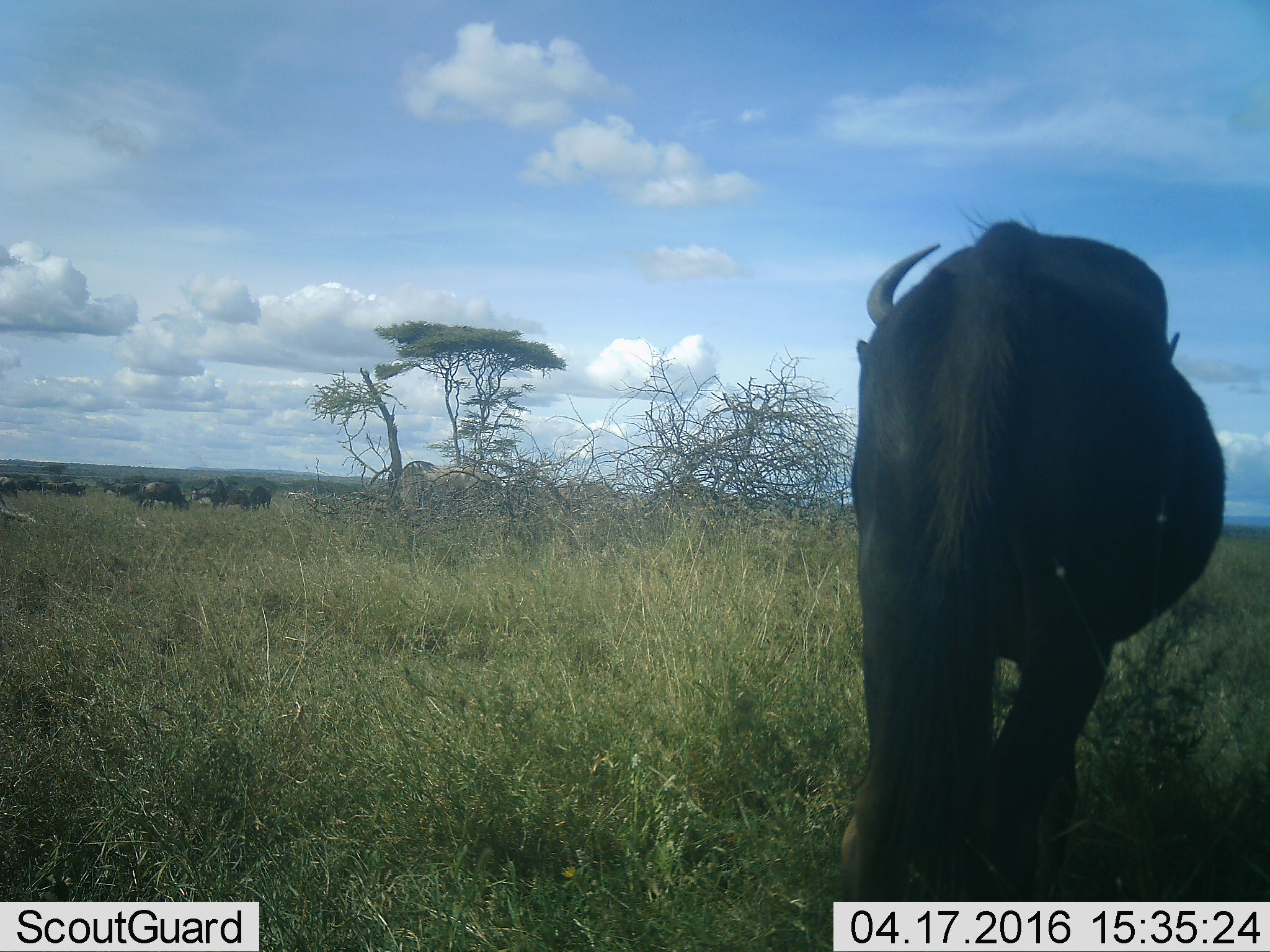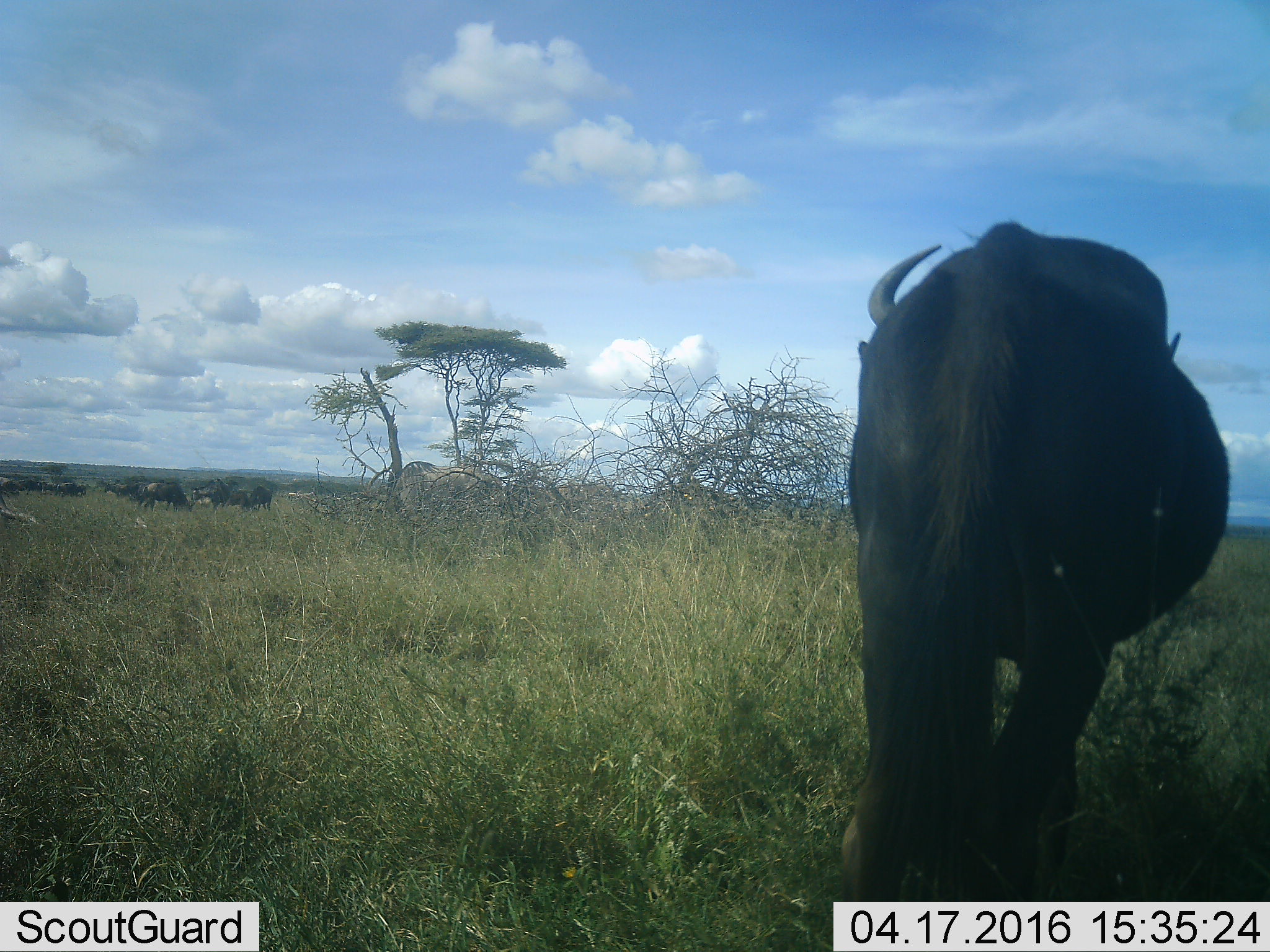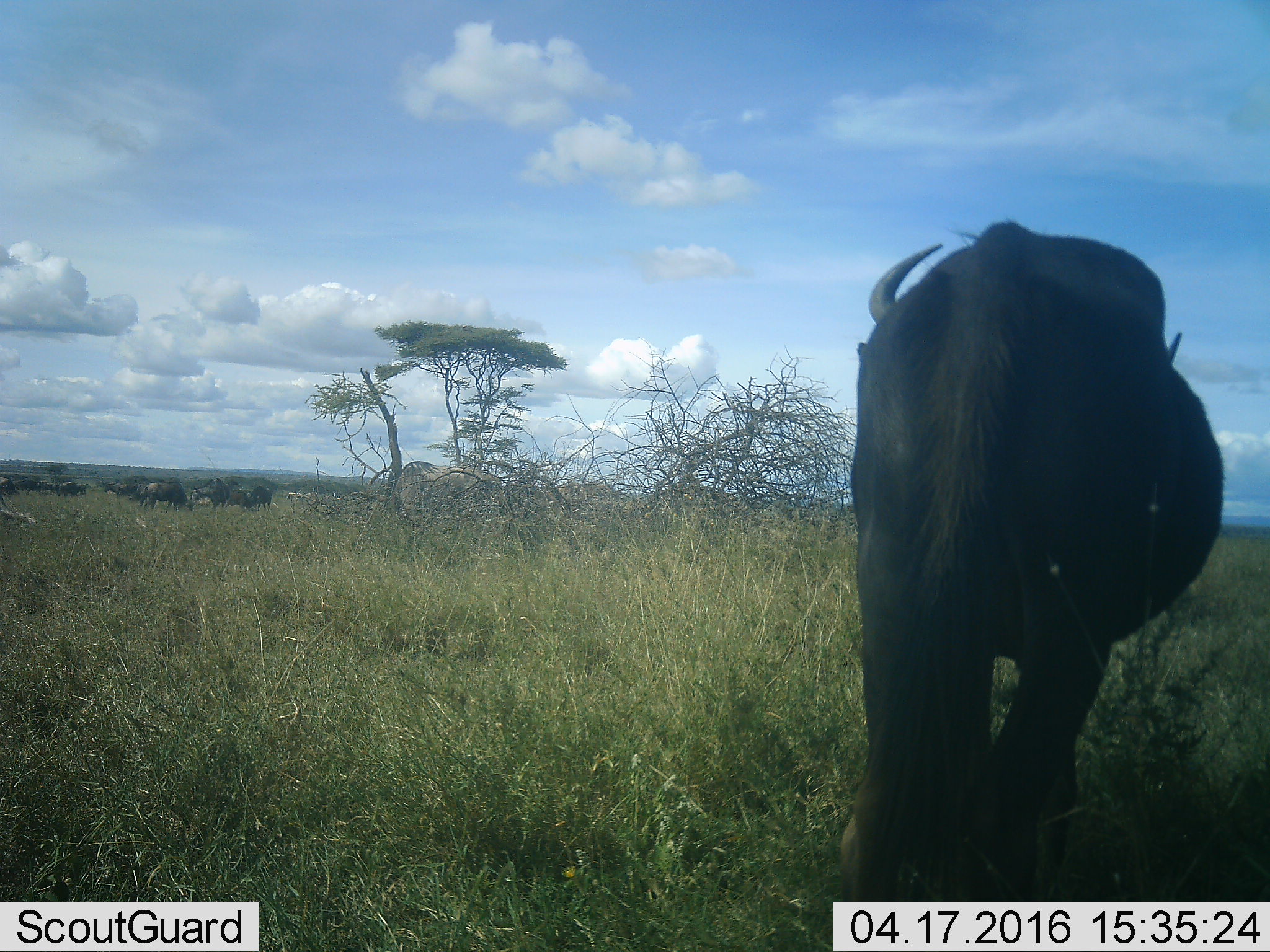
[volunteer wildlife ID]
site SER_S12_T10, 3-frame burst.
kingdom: Animalia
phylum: Chordata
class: Mammalia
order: Artiodactyla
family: Bovidae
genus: Connochaetes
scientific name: Connochaetes taurinus taurinus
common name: blue wildebeest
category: wildebeestblue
Wildebeestblue (blue wildebeest) (Connochaetes taurinus taurinus), count 11-50. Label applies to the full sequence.